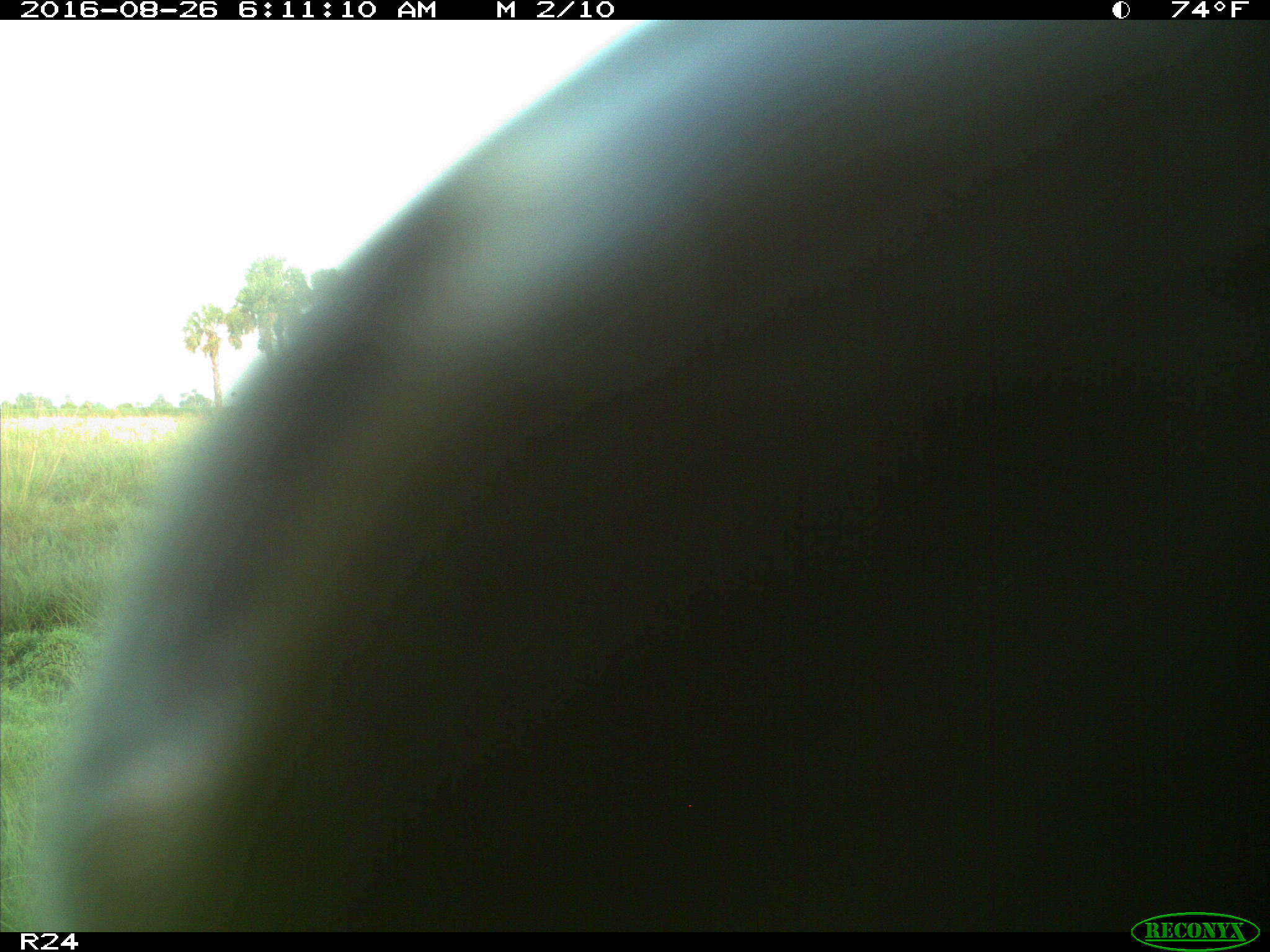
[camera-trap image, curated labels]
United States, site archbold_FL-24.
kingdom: Animalia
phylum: Chordata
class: Mammalia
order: Artiodactyla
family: Bovidae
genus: Bos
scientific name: Bos taurus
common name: domestic cow